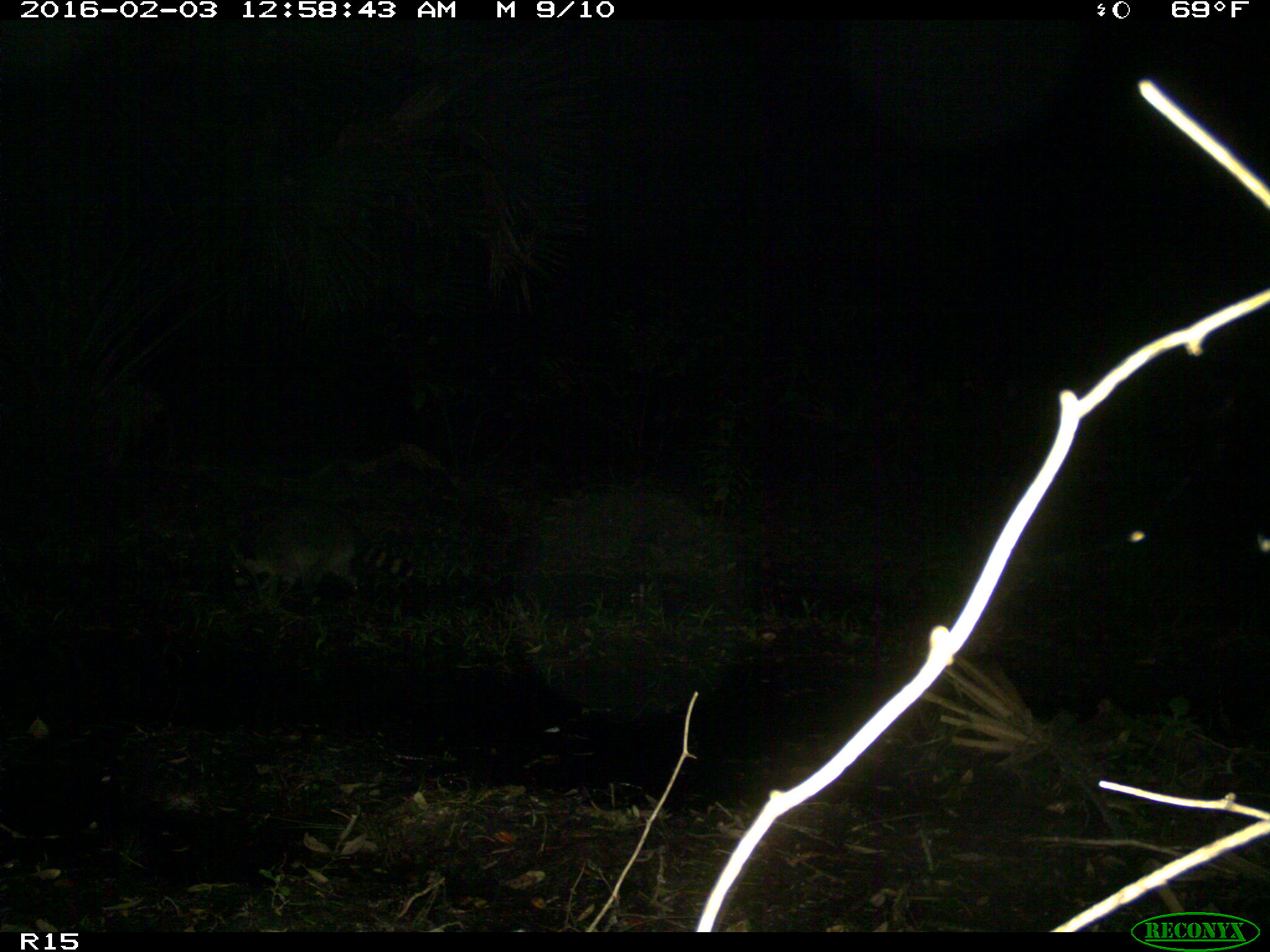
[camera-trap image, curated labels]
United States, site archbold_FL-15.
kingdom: Animalia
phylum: Chordata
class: Mammalia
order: Carnivora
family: Procyonidae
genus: Procyon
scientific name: Procyon lotor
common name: common raccoon